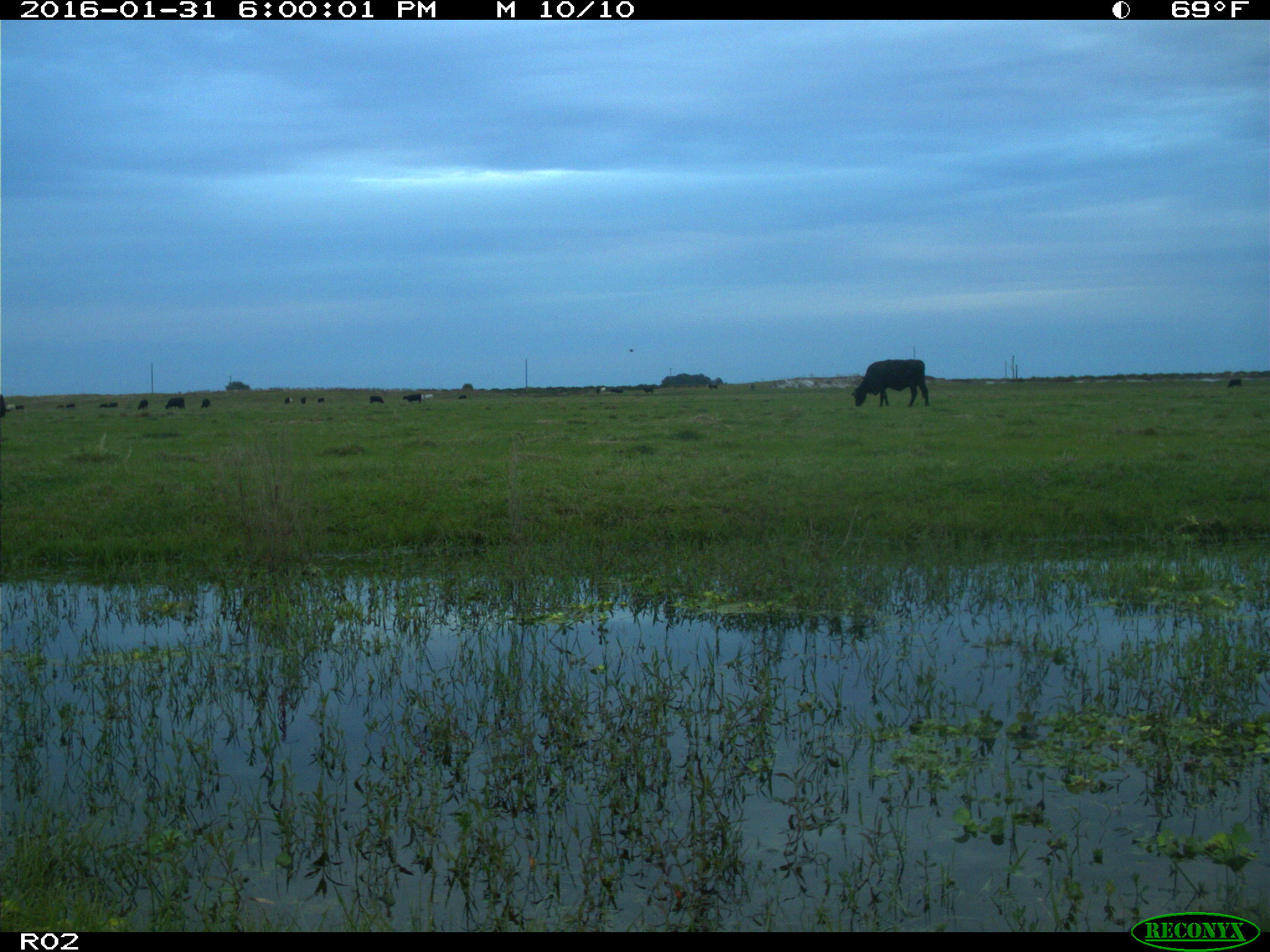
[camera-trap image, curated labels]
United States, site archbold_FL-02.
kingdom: Animalia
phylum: Chordata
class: Mammalia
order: Artiodactyla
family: Bovidae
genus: Bos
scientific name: Bos taurus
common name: domestic cow